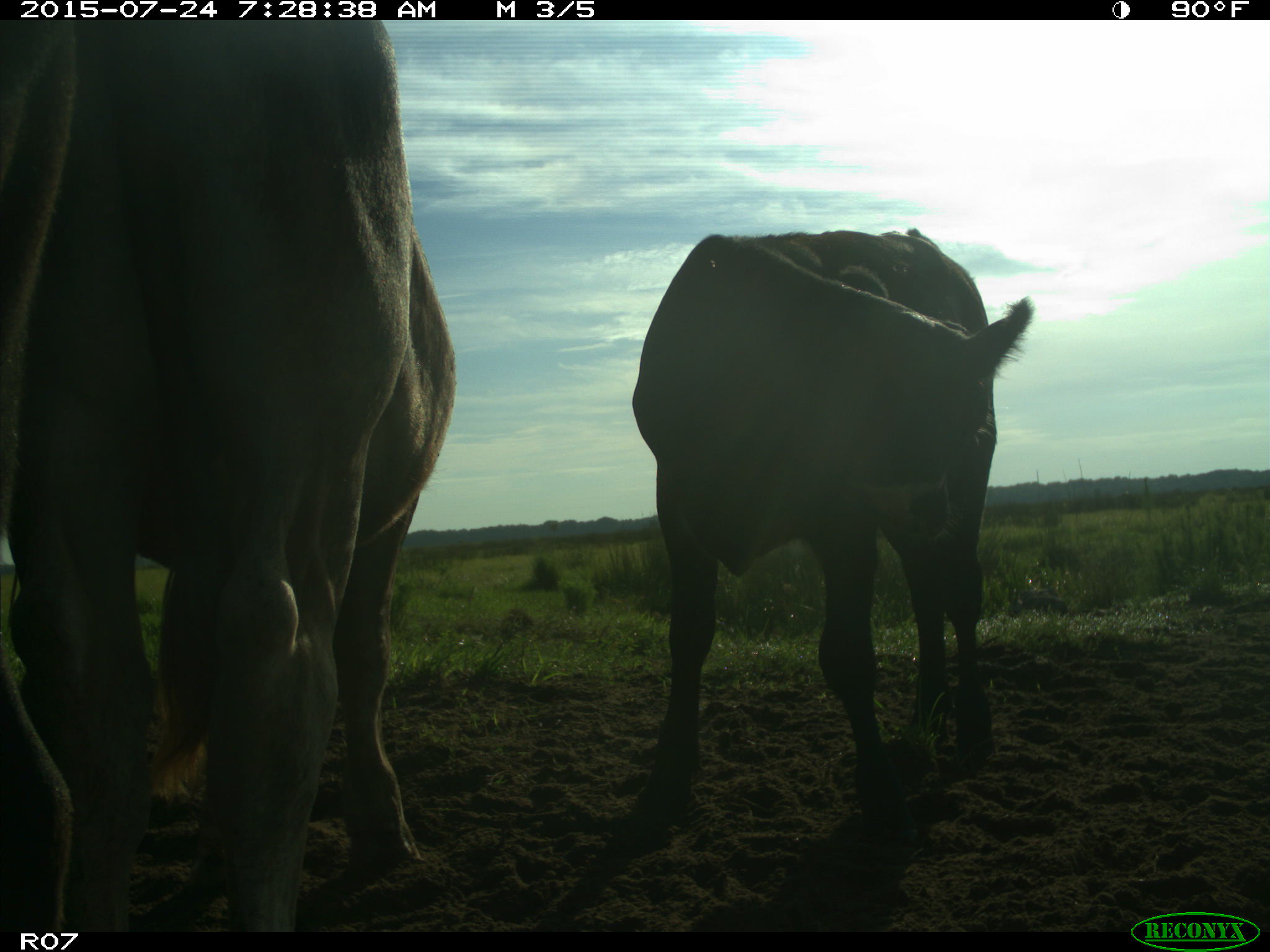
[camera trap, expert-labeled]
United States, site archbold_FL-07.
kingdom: Animalia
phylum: Chordata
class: Mammalia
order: Artiodactyla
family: Bovidae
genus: Bos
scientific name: Bos taurus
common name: domestic cow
Bos taurus (domestic cow).